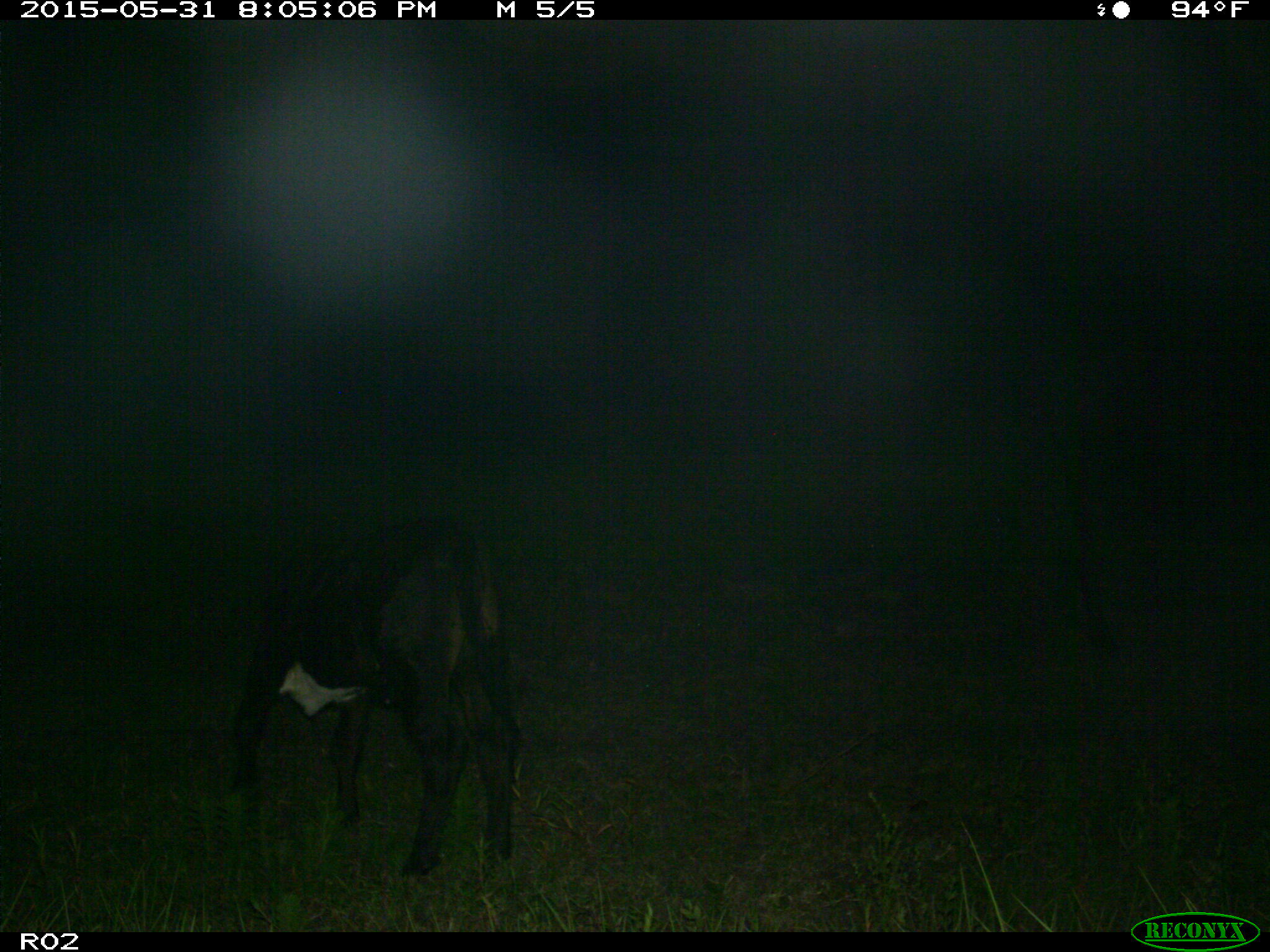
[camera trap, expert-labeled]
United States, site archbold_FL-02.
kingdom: Animalia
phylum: Chordata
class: Mammalia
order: Artiodactyla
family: Bovidae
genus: Bos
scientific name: Bos taurus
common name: domestic cow